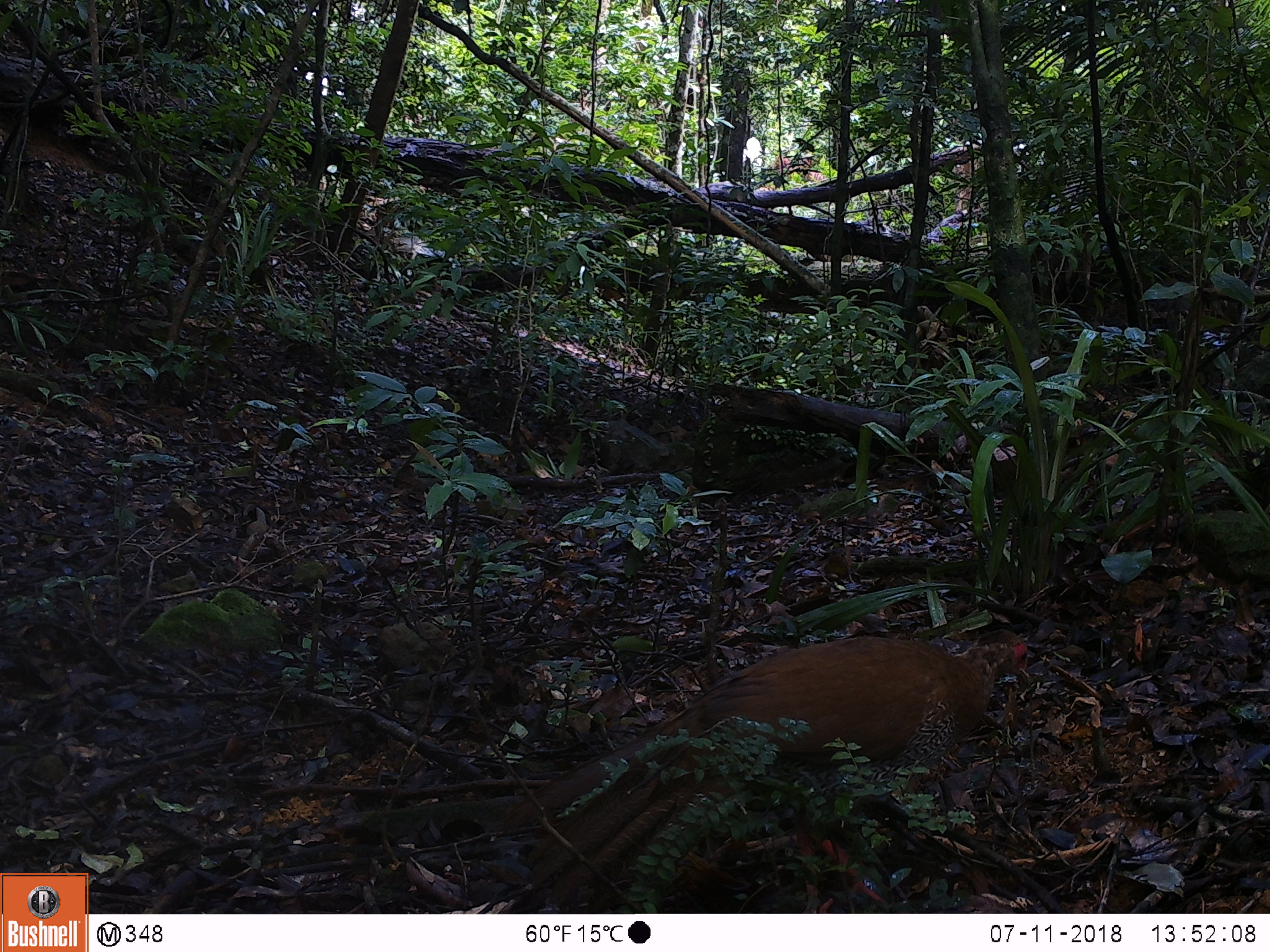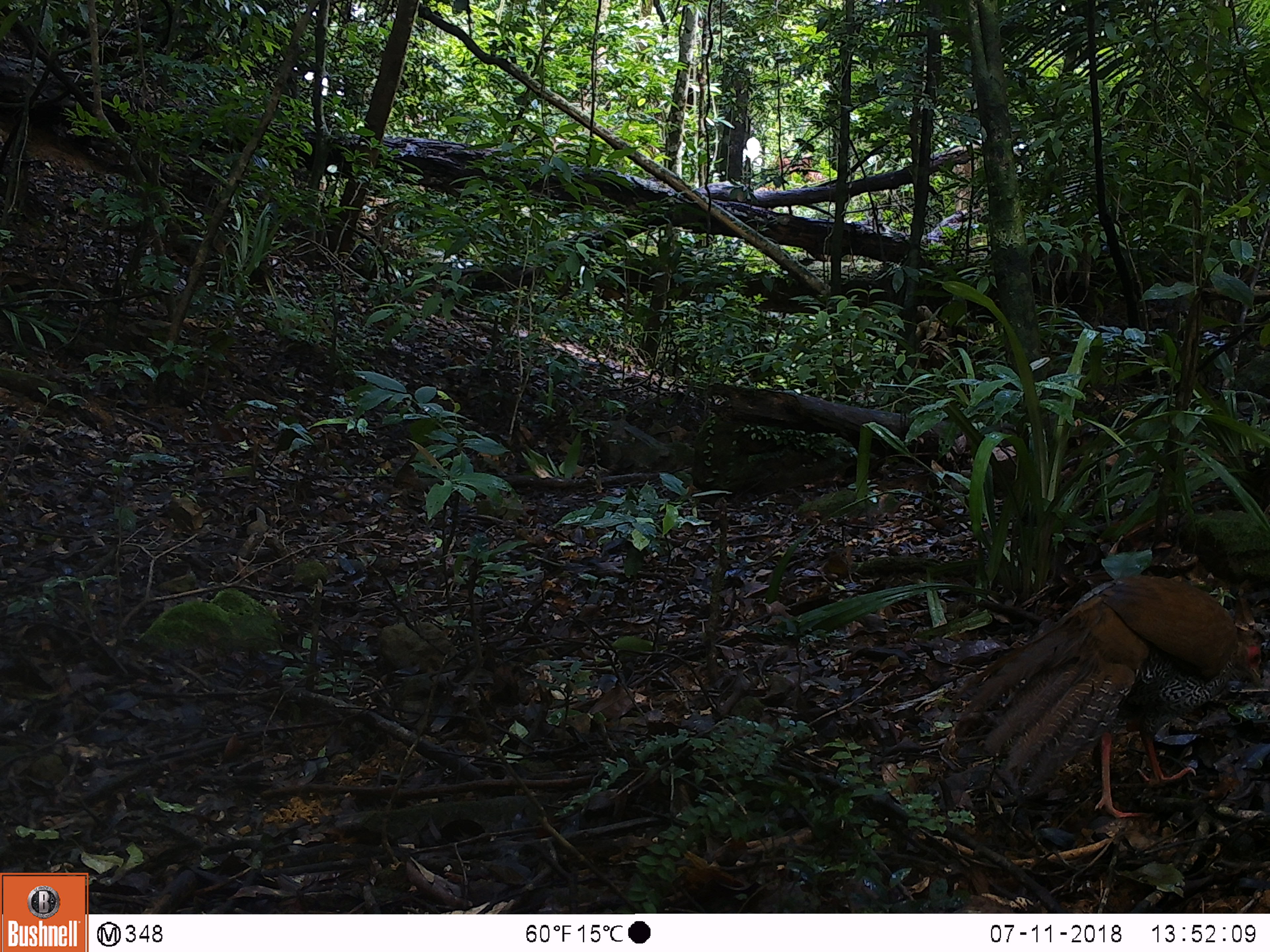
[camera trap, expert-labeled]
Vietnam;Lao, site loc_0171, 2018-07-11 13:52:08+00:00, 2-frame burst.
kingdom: Animalia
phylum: Chordata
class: Aves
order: Galliformes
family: Phasianidae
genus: Lophura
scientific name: Lophura nycthemera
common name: silver pheasant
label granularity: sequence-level